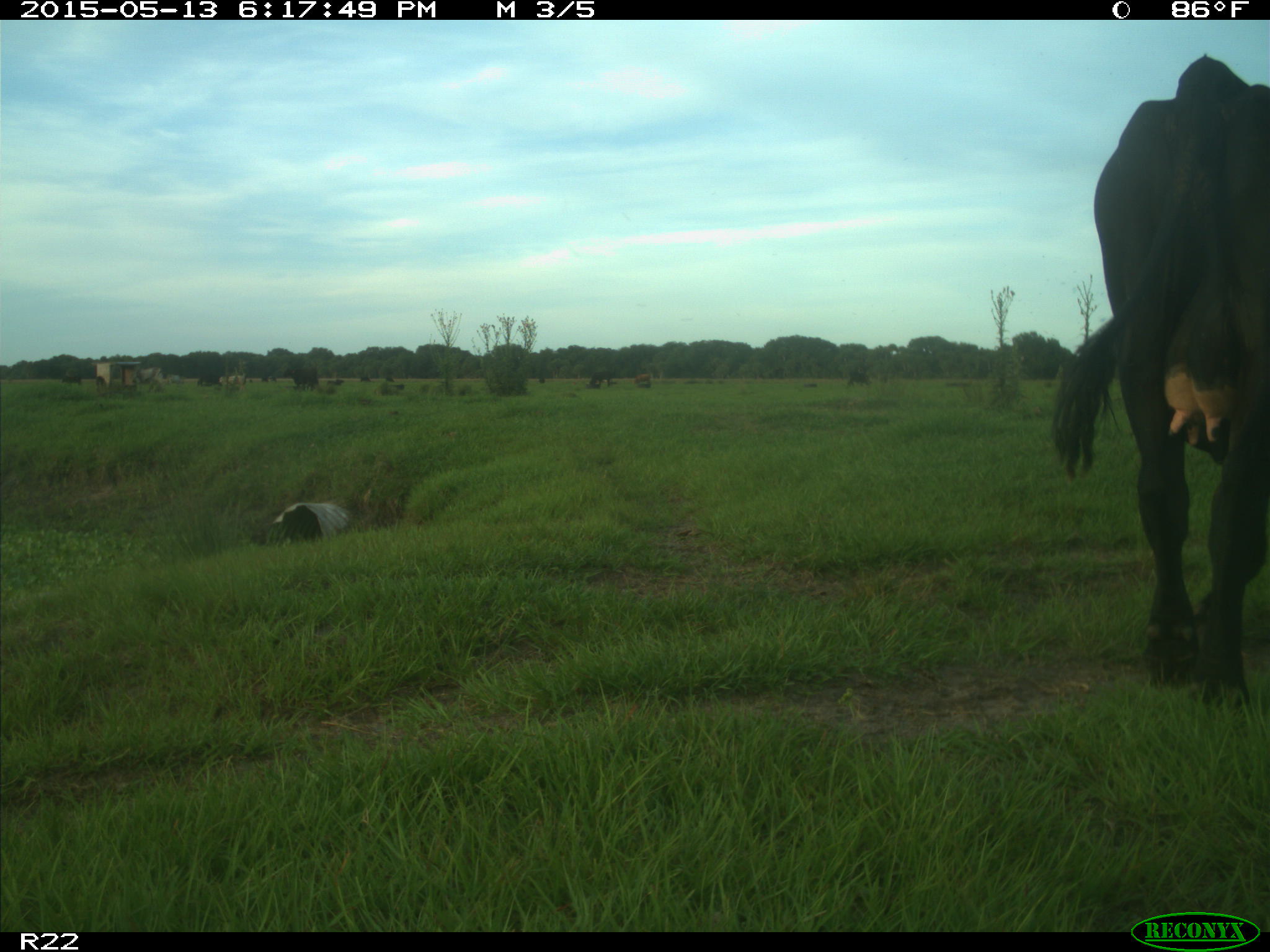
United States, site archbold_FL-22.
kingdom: Animalia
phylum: Chordata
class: Mammalia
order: Artiodactyla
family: Bovidae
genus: Bos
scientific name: Bos taurus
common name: domestic cow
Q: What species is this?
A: Bos taurus (domestic cow).